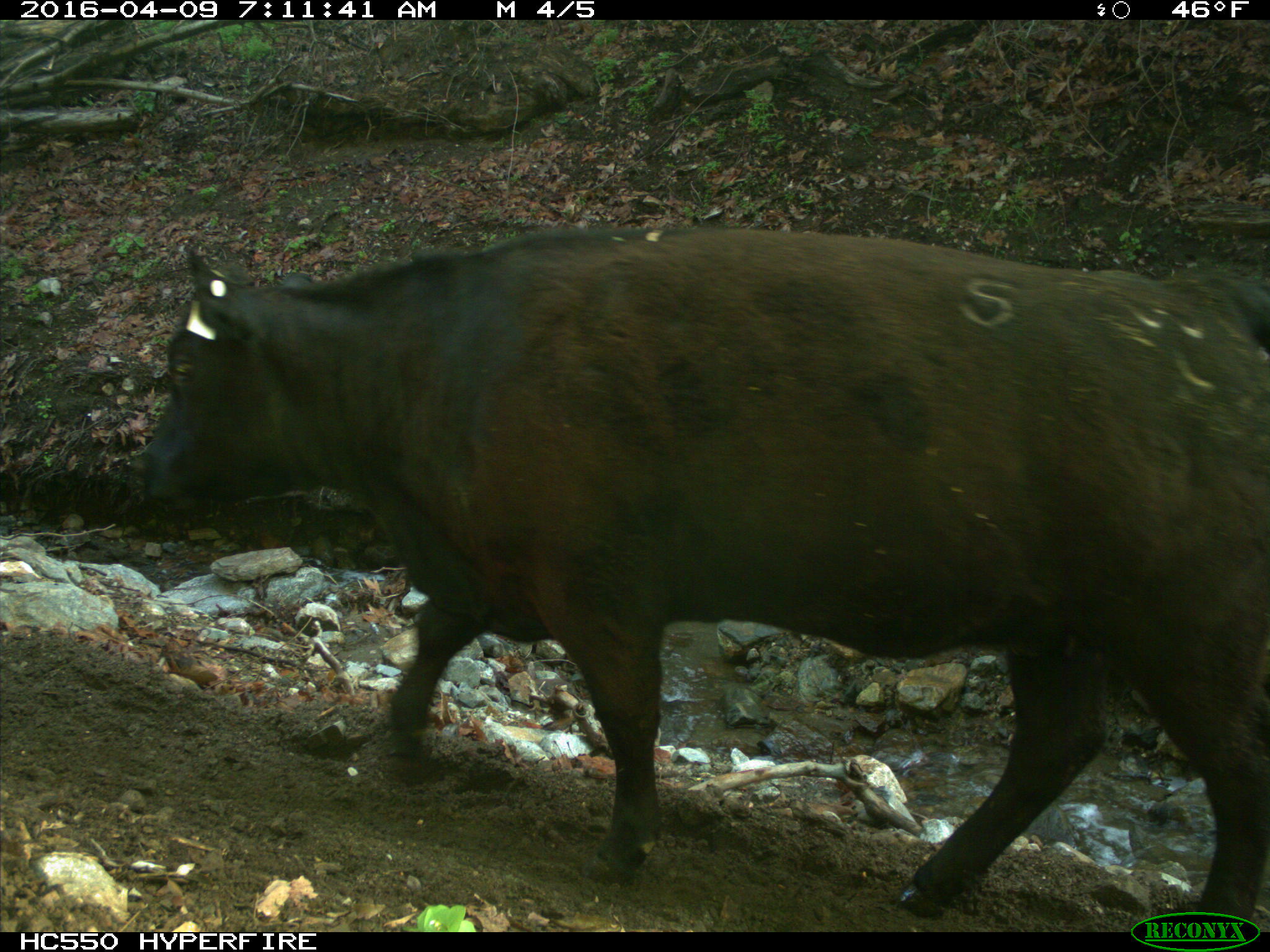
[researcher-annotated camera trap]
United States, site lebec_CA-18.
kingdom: Animalia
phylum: Chordata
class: Mammalia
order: Artiodactyla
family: Bovidae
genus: Bos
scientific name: Bos taurus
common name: domestic cow